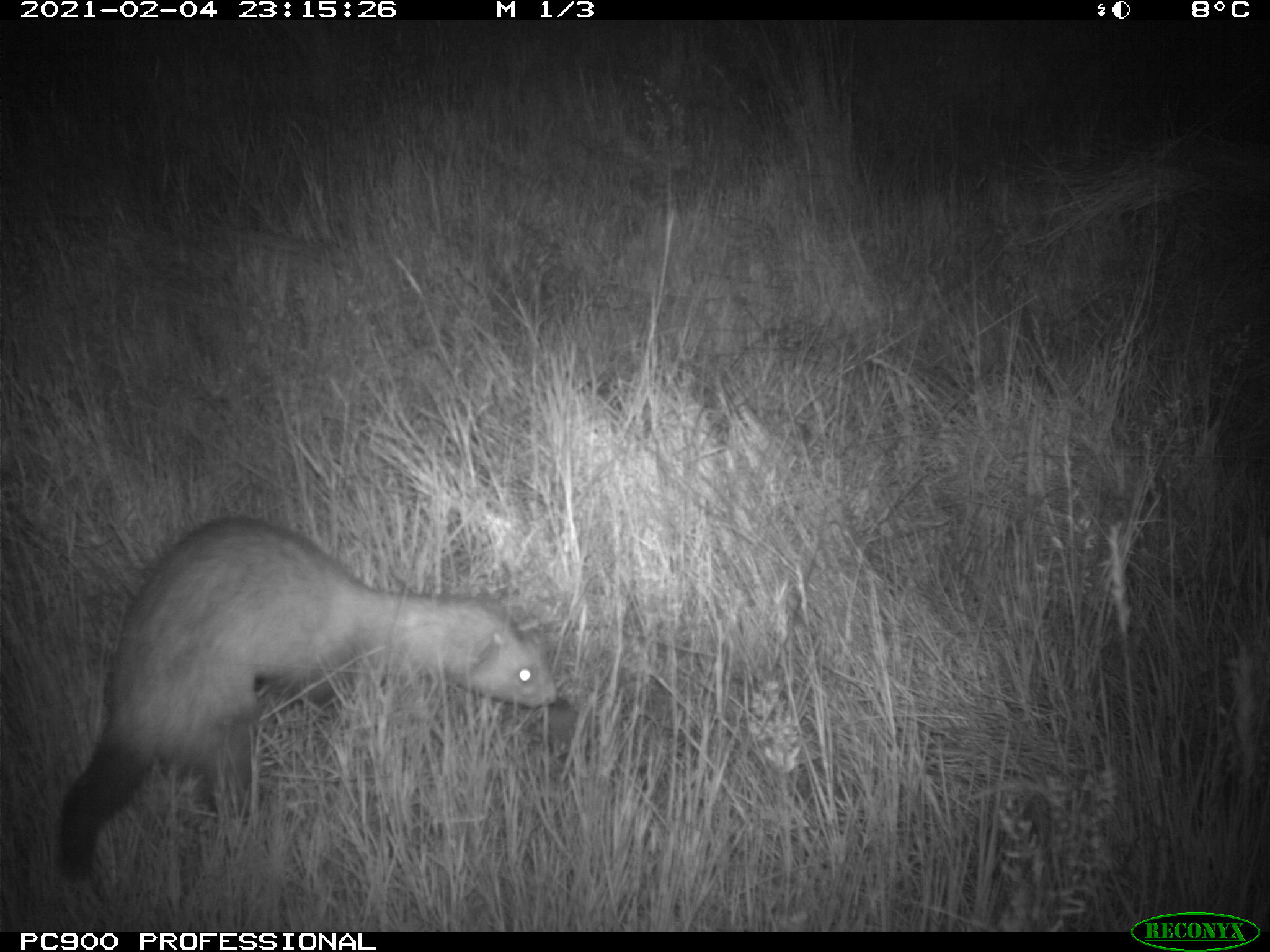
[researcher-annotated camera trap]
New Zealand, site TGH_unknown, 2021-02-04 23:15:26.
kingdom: Animalia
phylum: Chordata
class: Mammalia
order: Carnivora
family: Mustelidae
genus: Mustela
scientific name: Mustela furo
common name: ferret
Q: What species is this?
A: Ferret (Mustela furo).